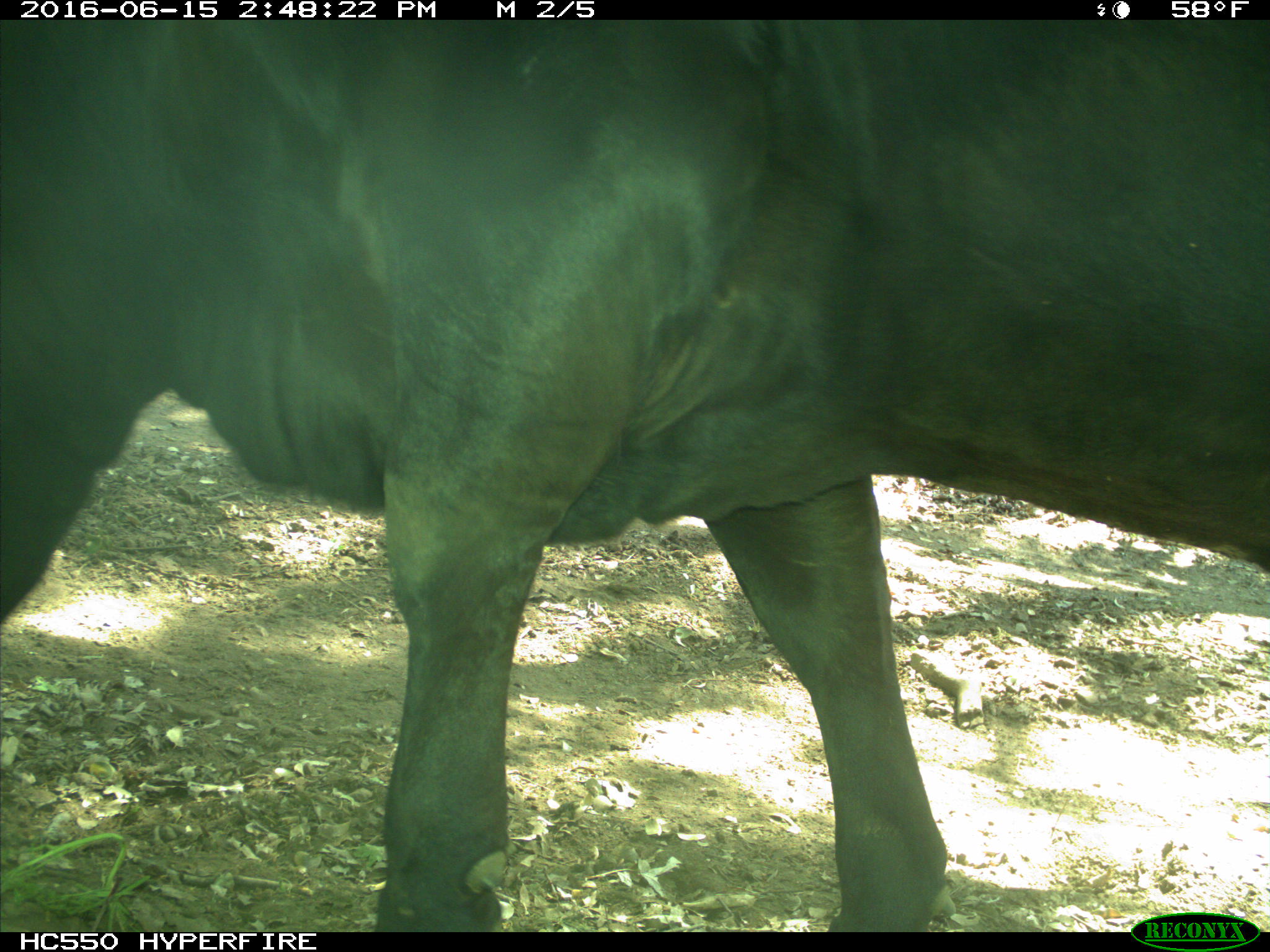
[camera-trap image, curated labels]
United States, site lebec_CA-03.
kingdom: Animalia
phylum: Chordata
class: Mammalia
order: Artiodactyla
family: Bovidae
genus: Bos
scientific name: Bos taurus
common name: domestic cow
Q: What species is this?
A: Bos taurus (domestic cow).